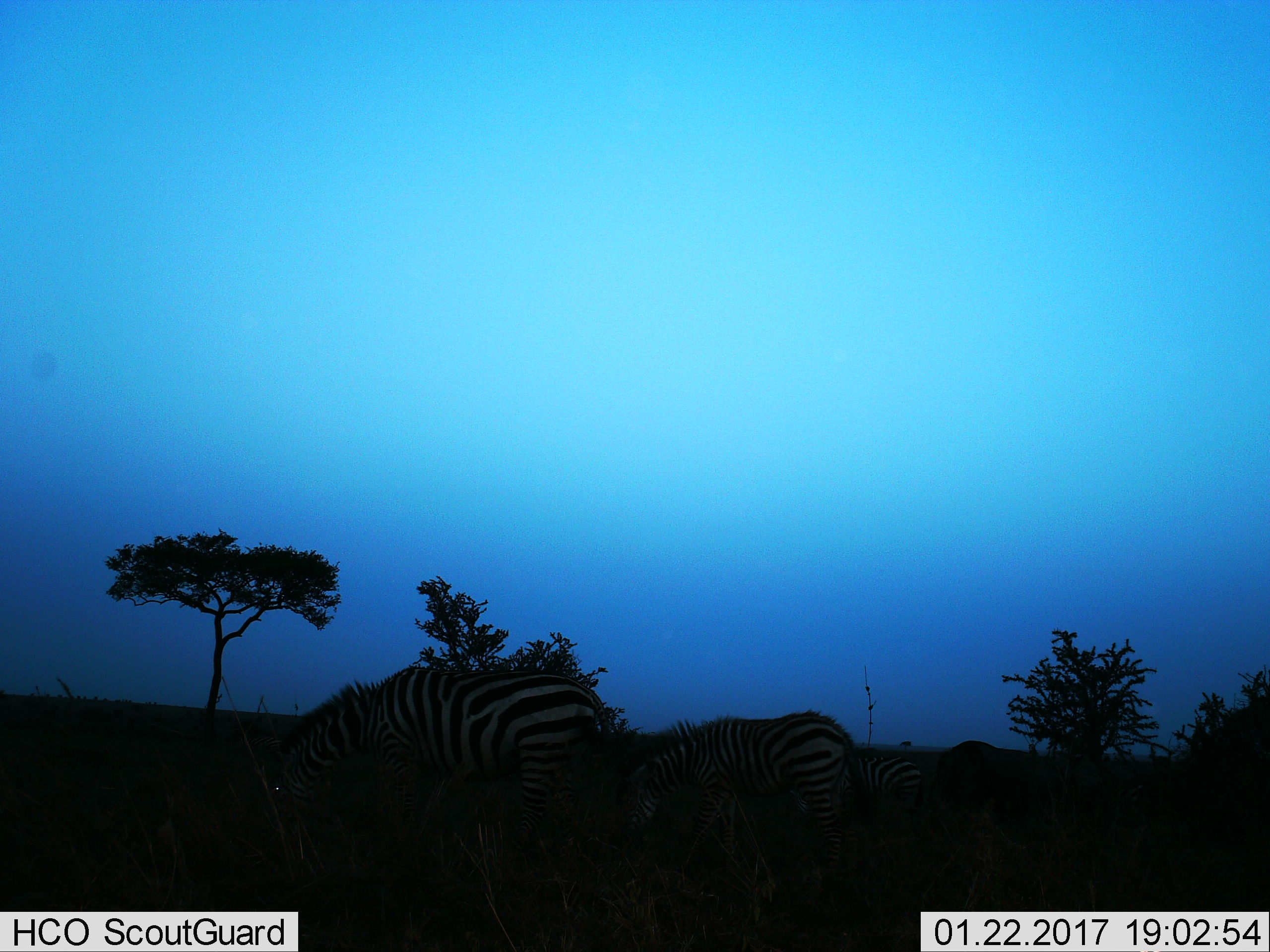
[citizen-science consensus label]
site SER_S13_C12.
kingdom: Animalia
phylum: Chordata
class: Mammalia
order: Perissodactyla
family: Equidae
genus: Equus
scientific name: Equus quagga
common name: plains zebra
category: zebraplains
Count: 3.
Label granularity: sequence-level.